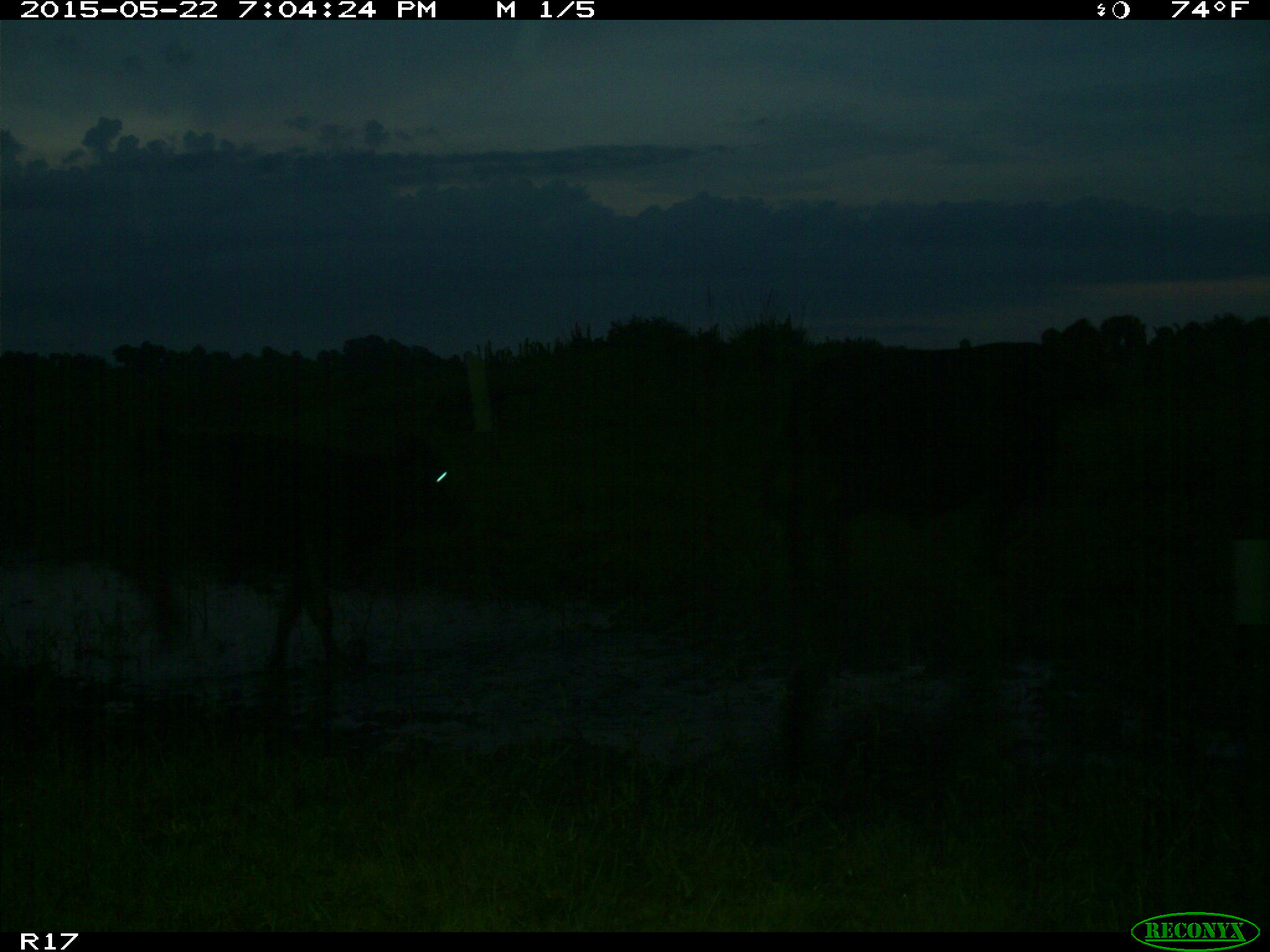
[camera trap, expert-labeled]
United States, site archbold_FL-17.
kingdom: Animalia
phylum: Chordata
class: Mammalia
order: Artiodactyla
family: Bovidae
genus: Bos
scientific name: Bos taurus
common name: domestic cow